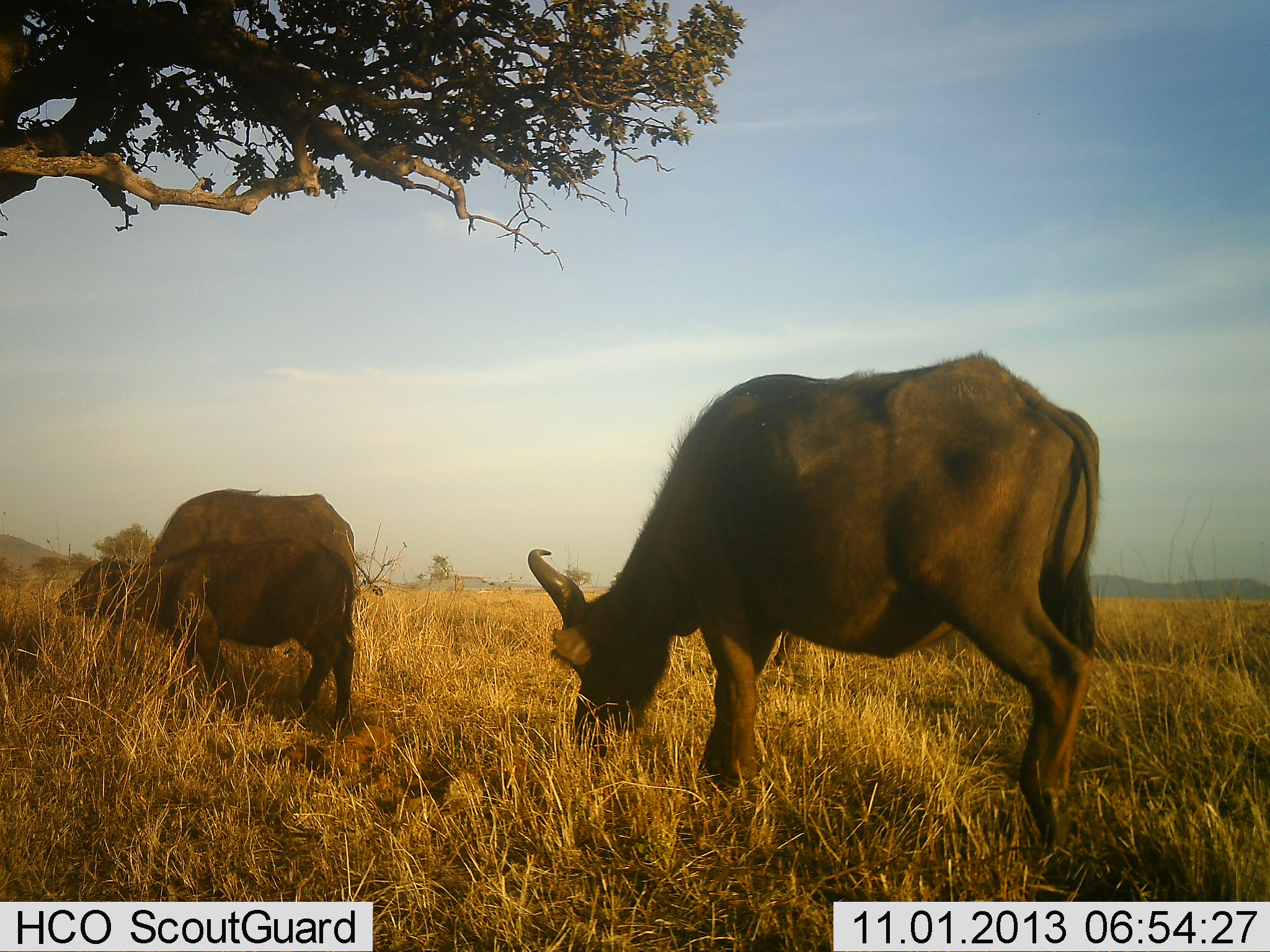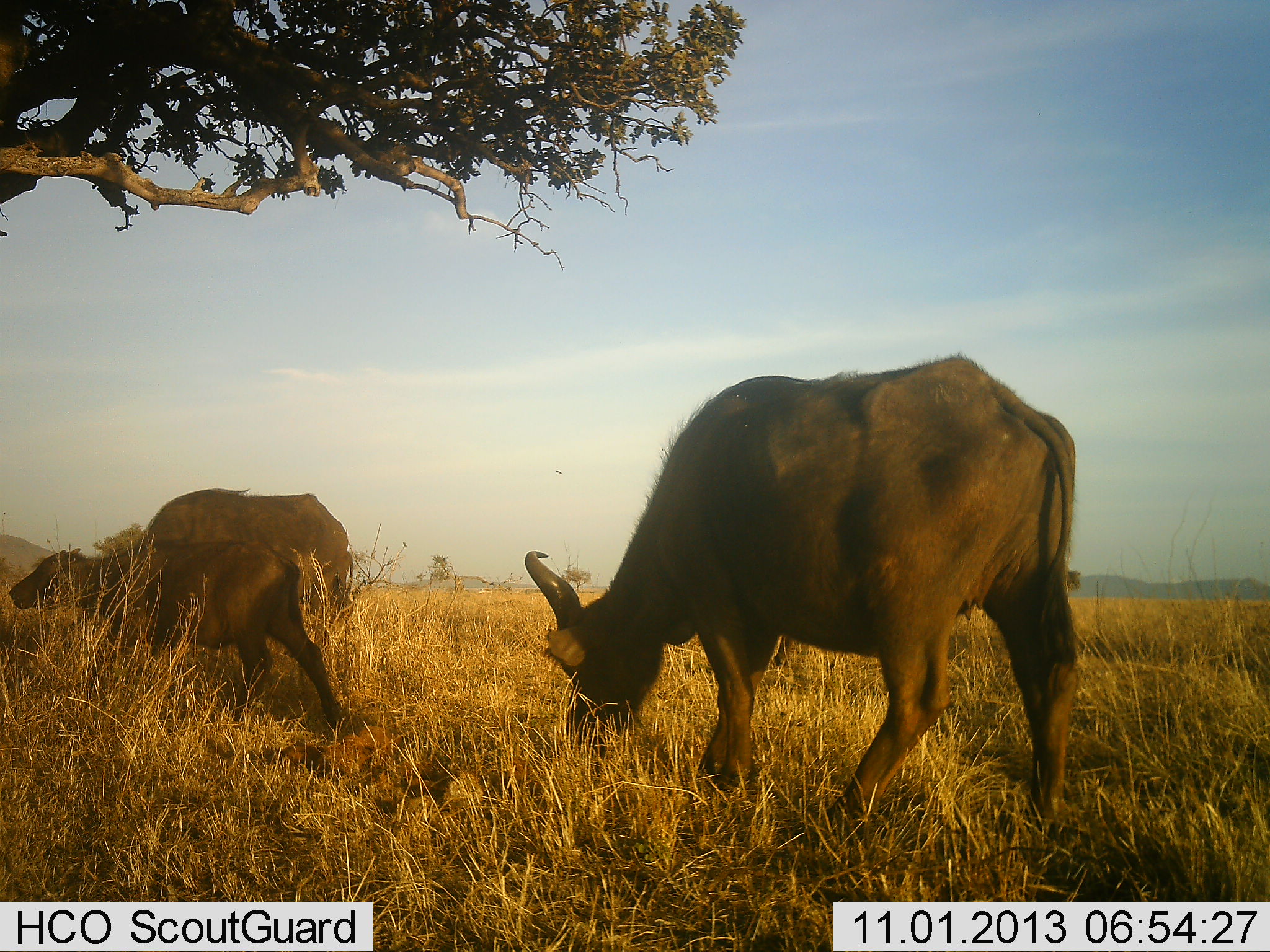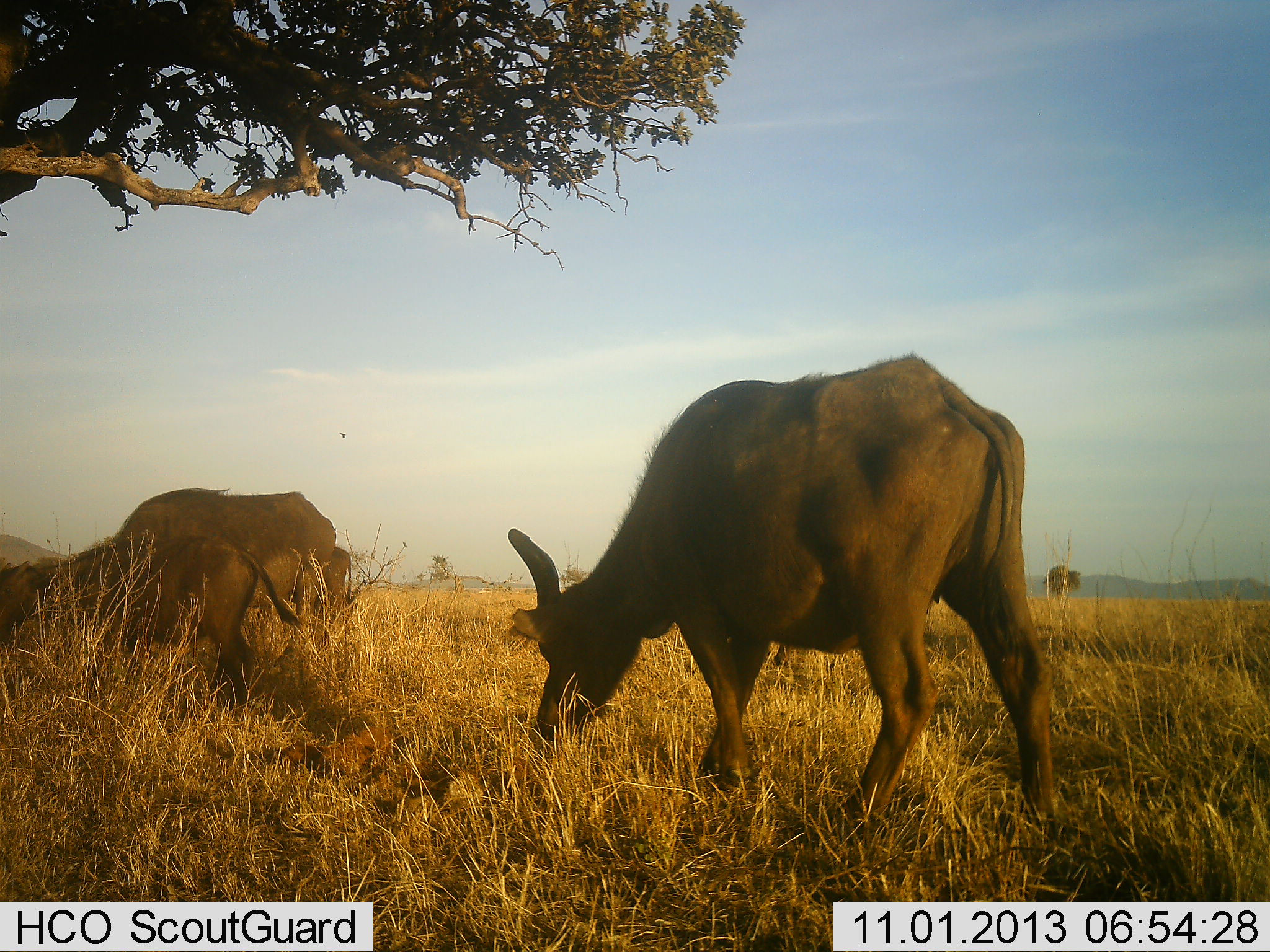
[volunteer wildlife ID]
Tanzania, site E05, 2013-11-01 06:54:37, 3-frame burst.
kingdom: Animalia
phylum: Chordata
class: Mammalia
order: Artiodactyla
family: Bovidae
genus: Syncerus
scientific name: Syncerus caffer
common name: cape buffalo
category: buffalo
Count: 3.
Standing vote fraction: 11%.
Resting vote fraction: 0%.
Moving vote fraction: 56%.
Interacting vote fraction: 0%.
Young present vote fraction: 89%.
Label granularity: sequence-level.